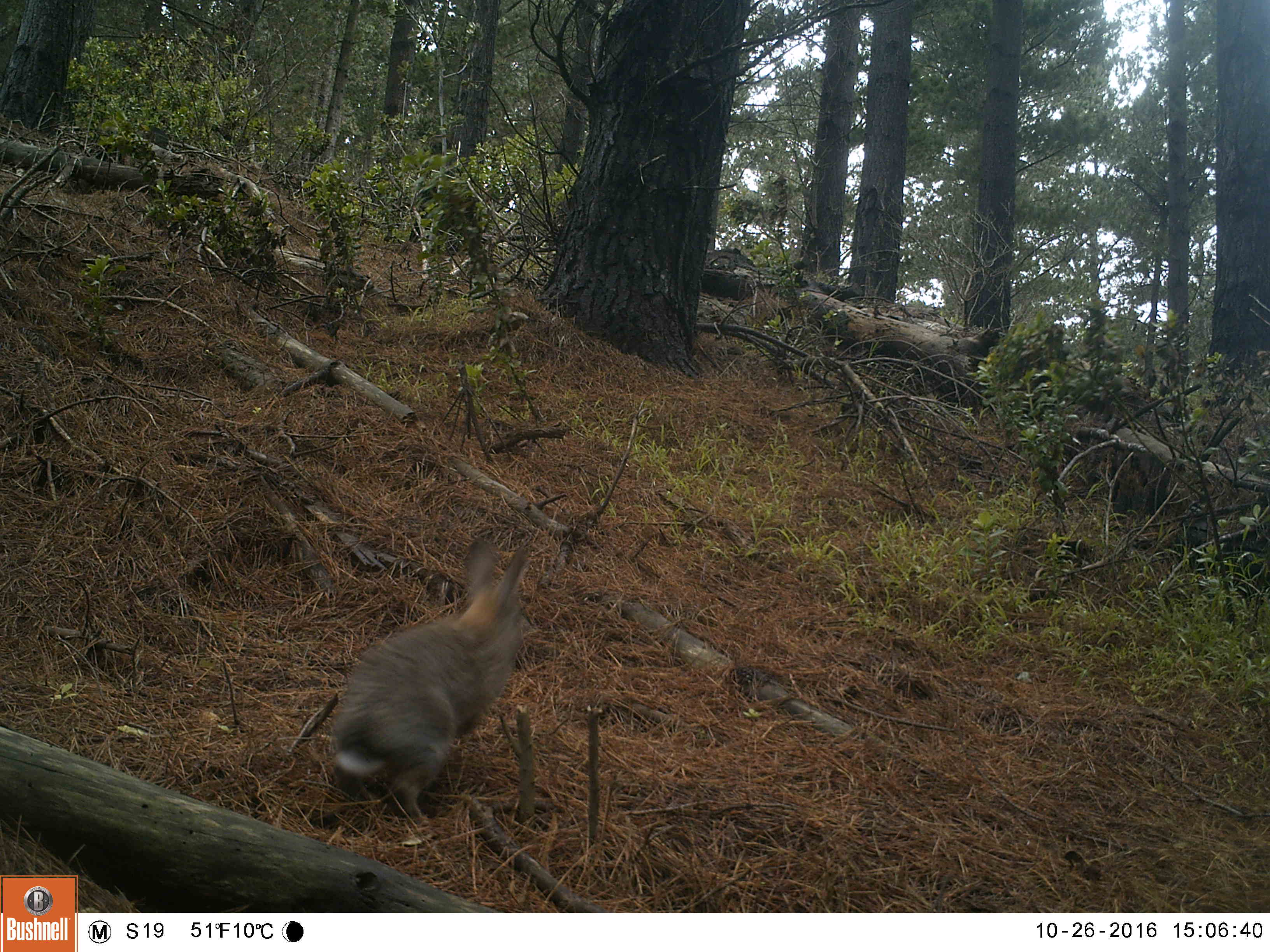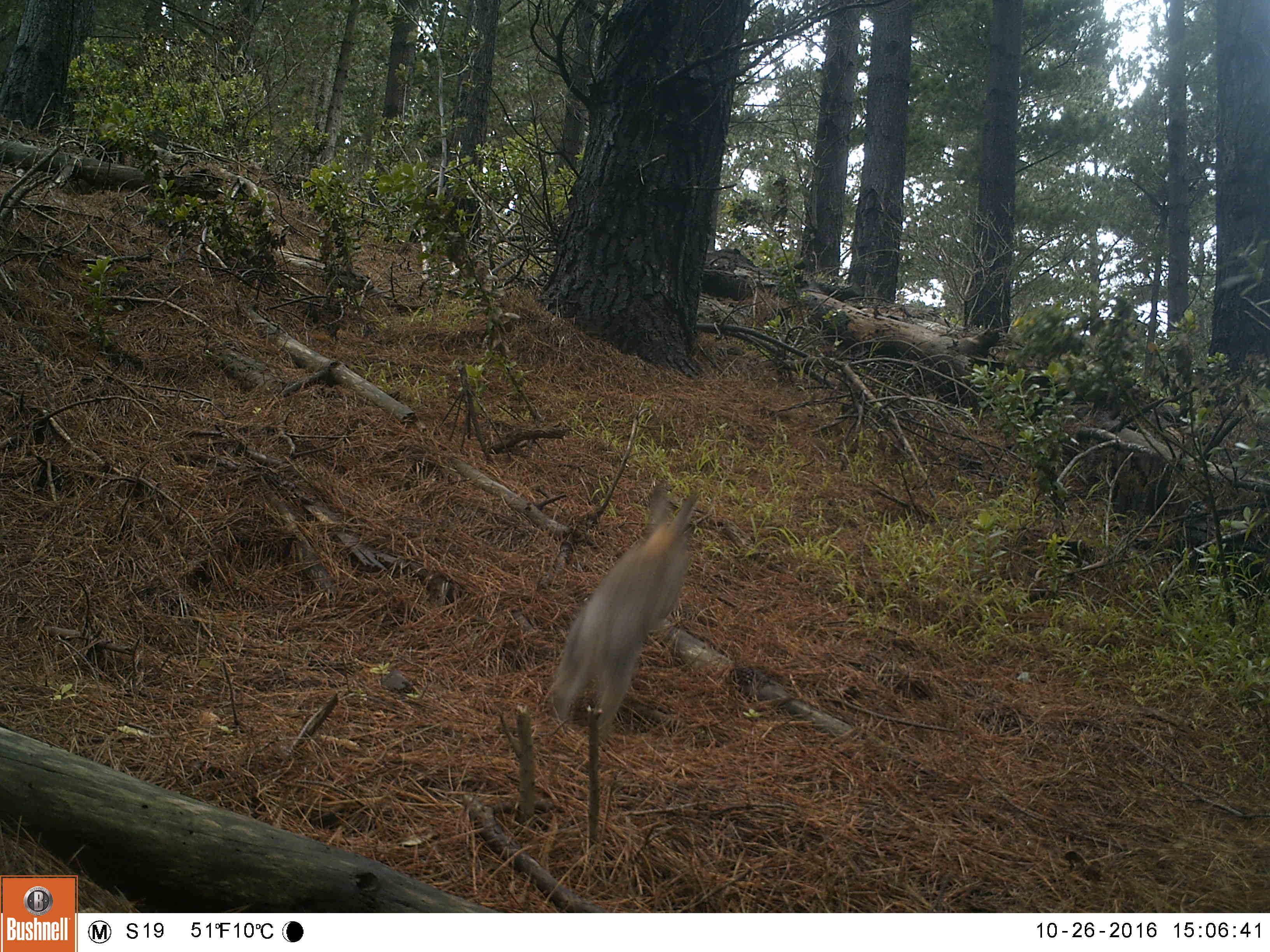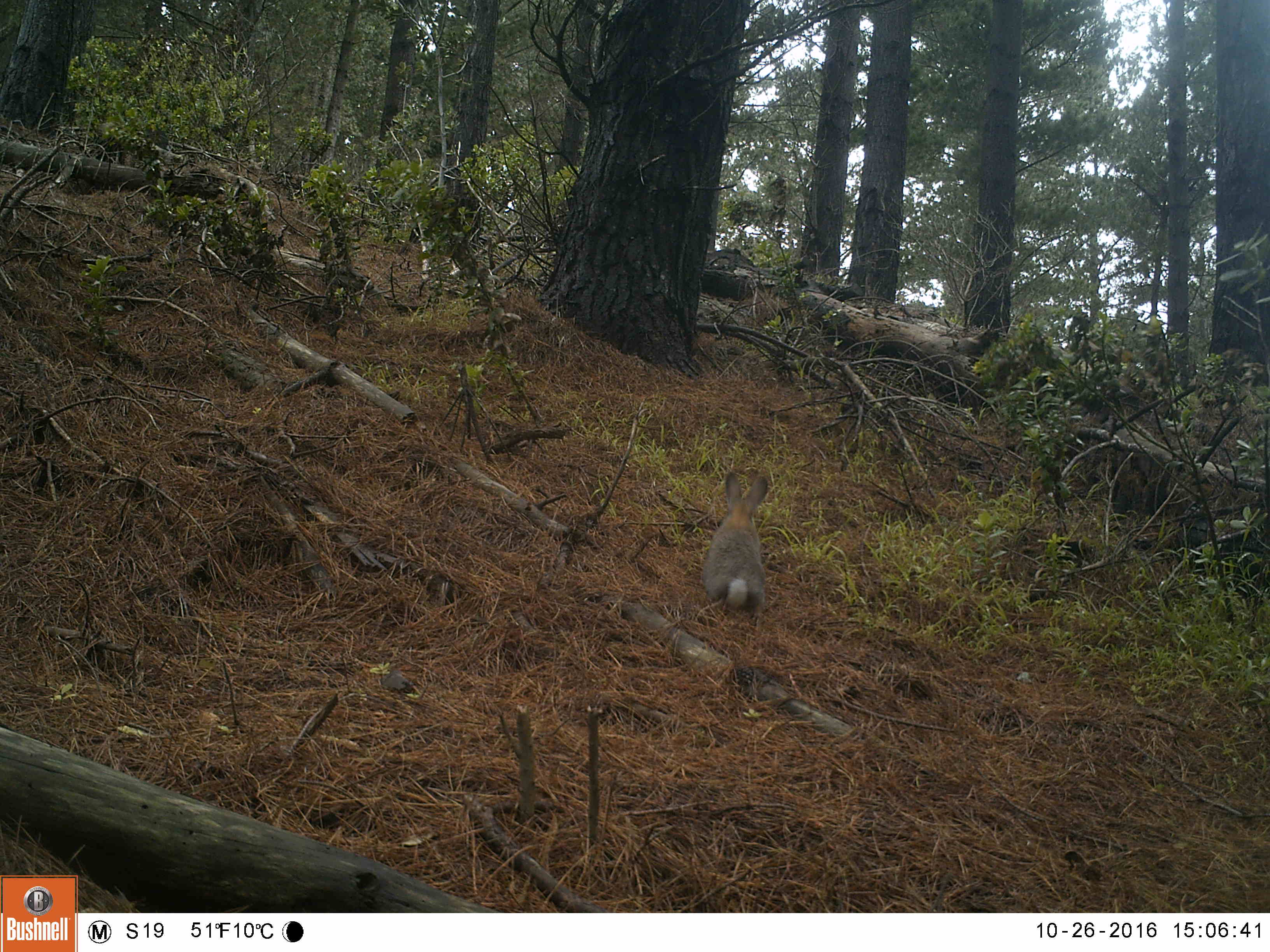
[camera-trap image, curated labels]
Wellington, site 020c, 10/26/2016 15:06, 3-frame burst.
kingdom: Animalia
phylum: Chordata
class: Mammalia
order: Lagomorpha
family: Leporidae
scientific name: Leporidae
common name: rabbit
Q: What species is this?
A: Rabbit (Leporidae).